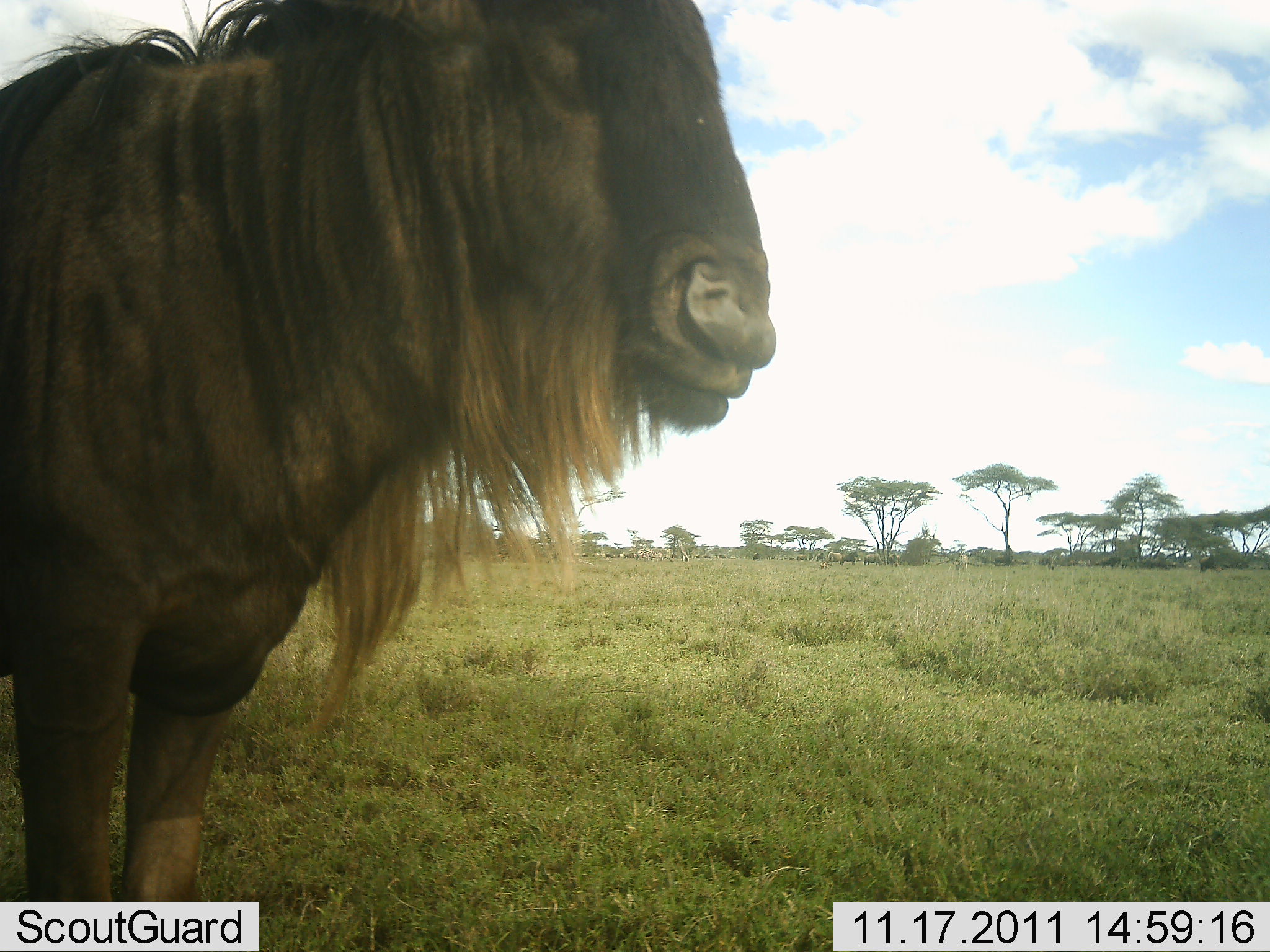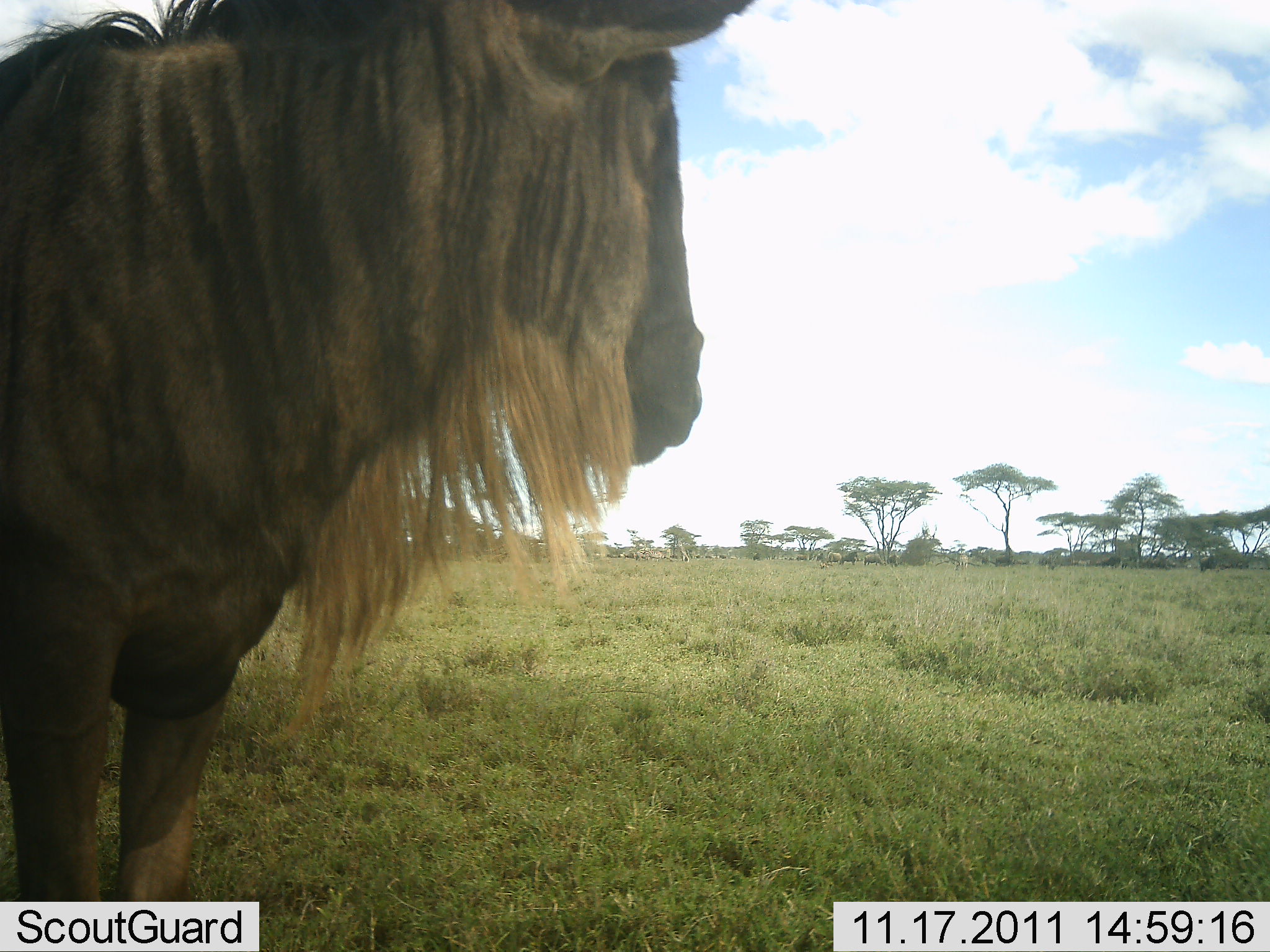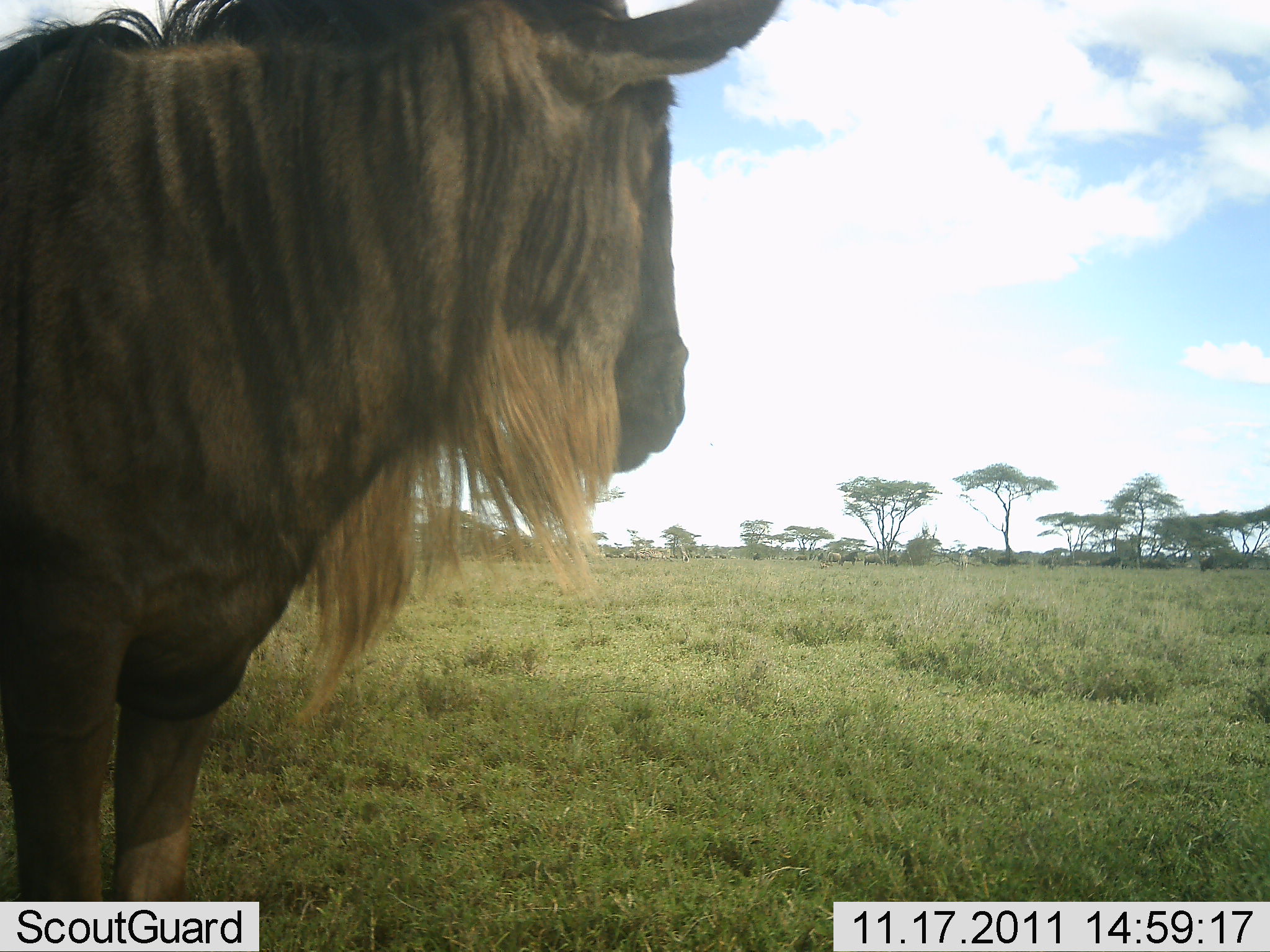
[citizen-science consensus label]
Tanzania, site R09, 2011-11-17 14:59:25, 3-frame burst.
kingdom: Animalia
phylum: Chordata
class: Mammalia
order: Artiodactyla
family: Bovidae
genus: Connochaetes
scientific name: Connochaetes taurinus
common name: blue wildebeest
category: wildebeest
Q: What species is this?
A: Wildebeest (blue wildebeest) (Connochaetes taurinus).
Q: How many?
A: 1.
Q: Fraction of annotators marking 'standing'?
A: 100%.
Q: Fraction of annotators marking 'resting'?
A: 0%.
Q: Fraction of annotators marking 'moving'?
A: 0%.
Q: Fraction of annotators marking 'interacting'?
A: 0%.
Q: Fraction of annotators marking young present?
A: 0%.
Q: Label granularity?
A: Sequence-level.